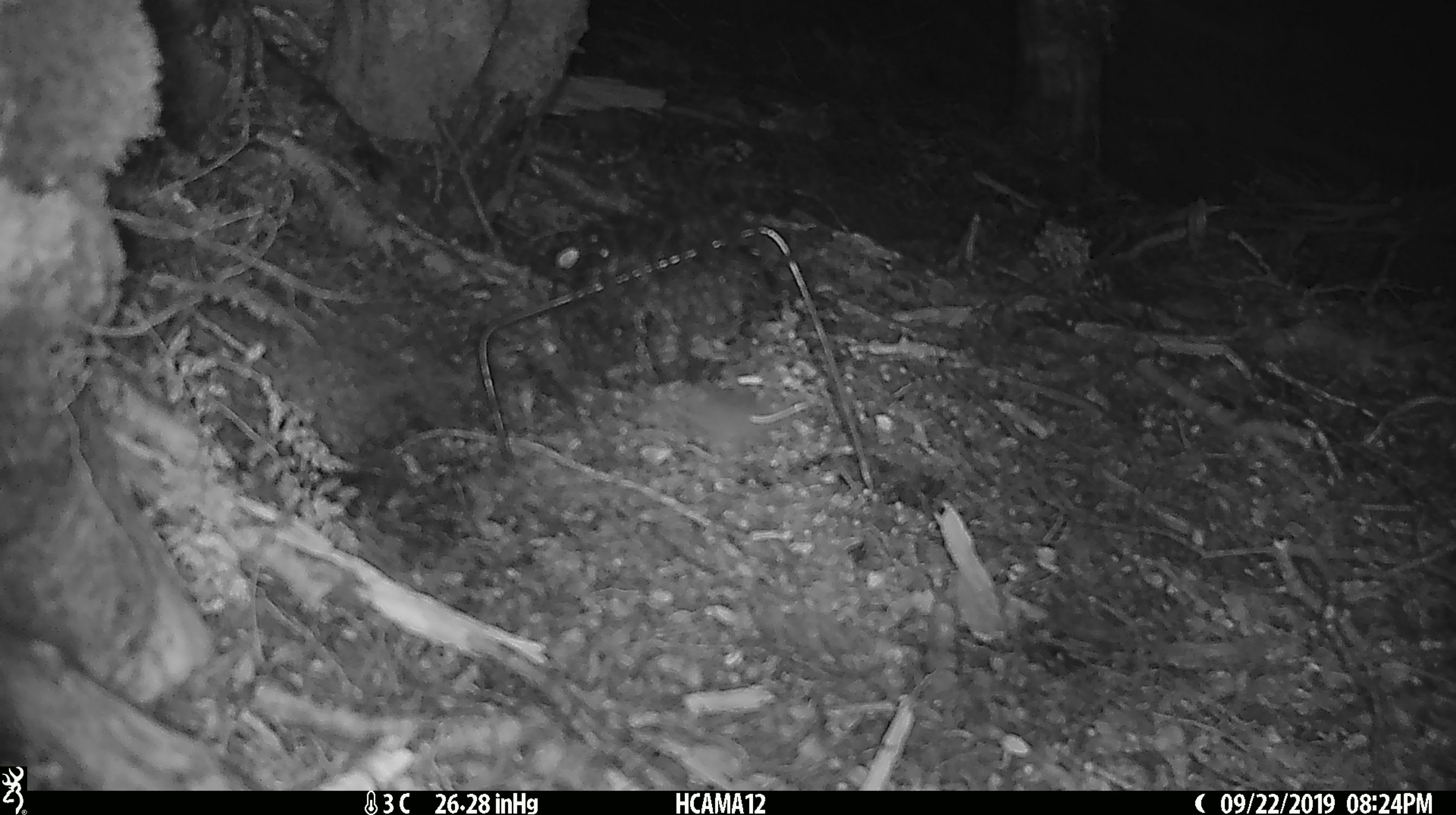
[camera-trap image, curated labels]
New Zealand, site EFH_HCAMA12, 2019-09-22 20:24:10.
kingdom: Animalia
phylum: Chordata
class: Mammalia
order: Rodentia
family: Muridae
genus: Mus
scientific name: Mus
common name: mouse